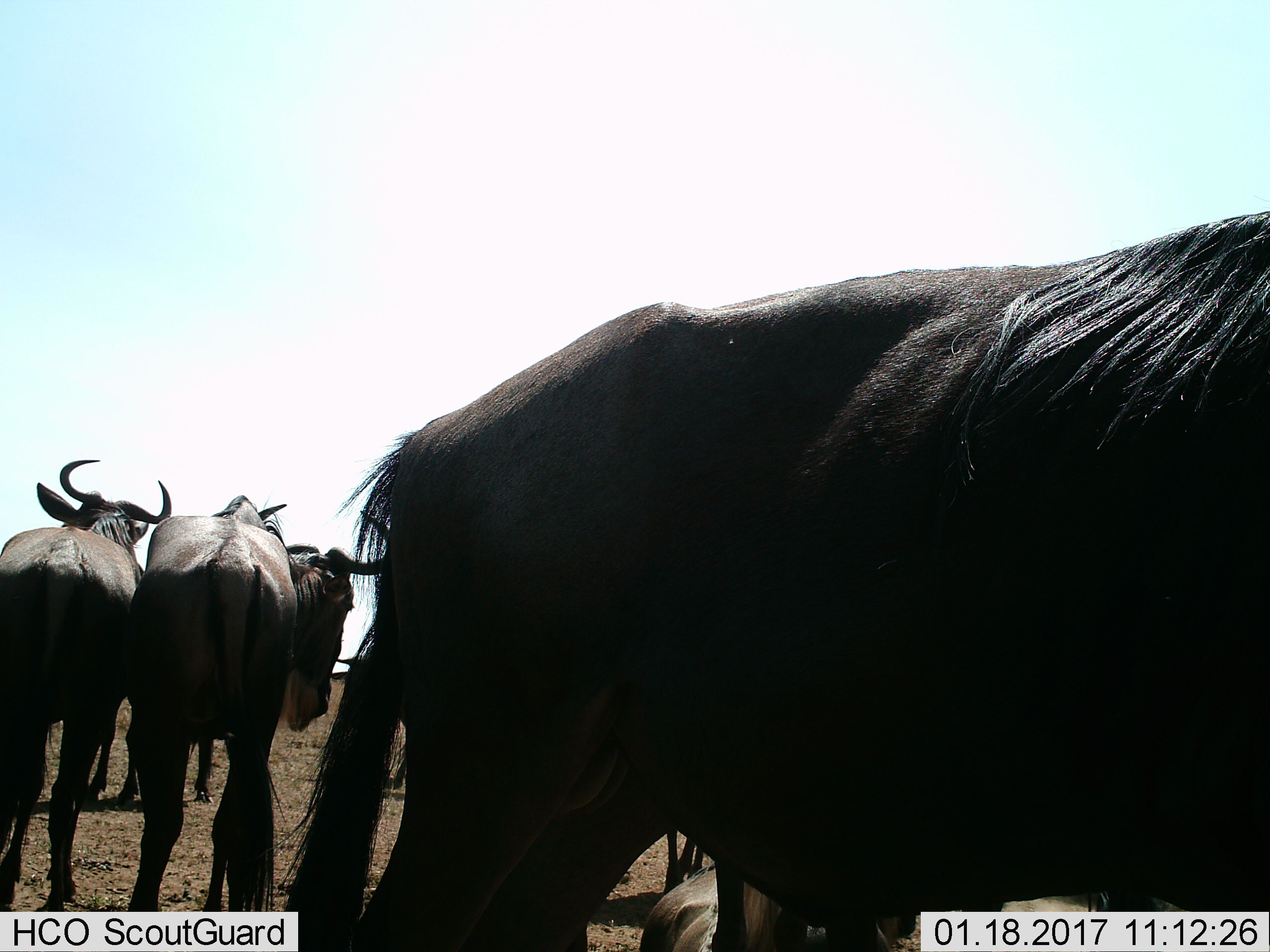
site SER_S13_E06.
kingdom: Animalia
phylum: Chordata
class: Mammalia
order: Artiodactyla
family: Bovidae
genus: Connochaetes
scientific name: Connochaetes taurinus taurinus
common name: blue wildebeest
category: wildebeestblue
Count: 6.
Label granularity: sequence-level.